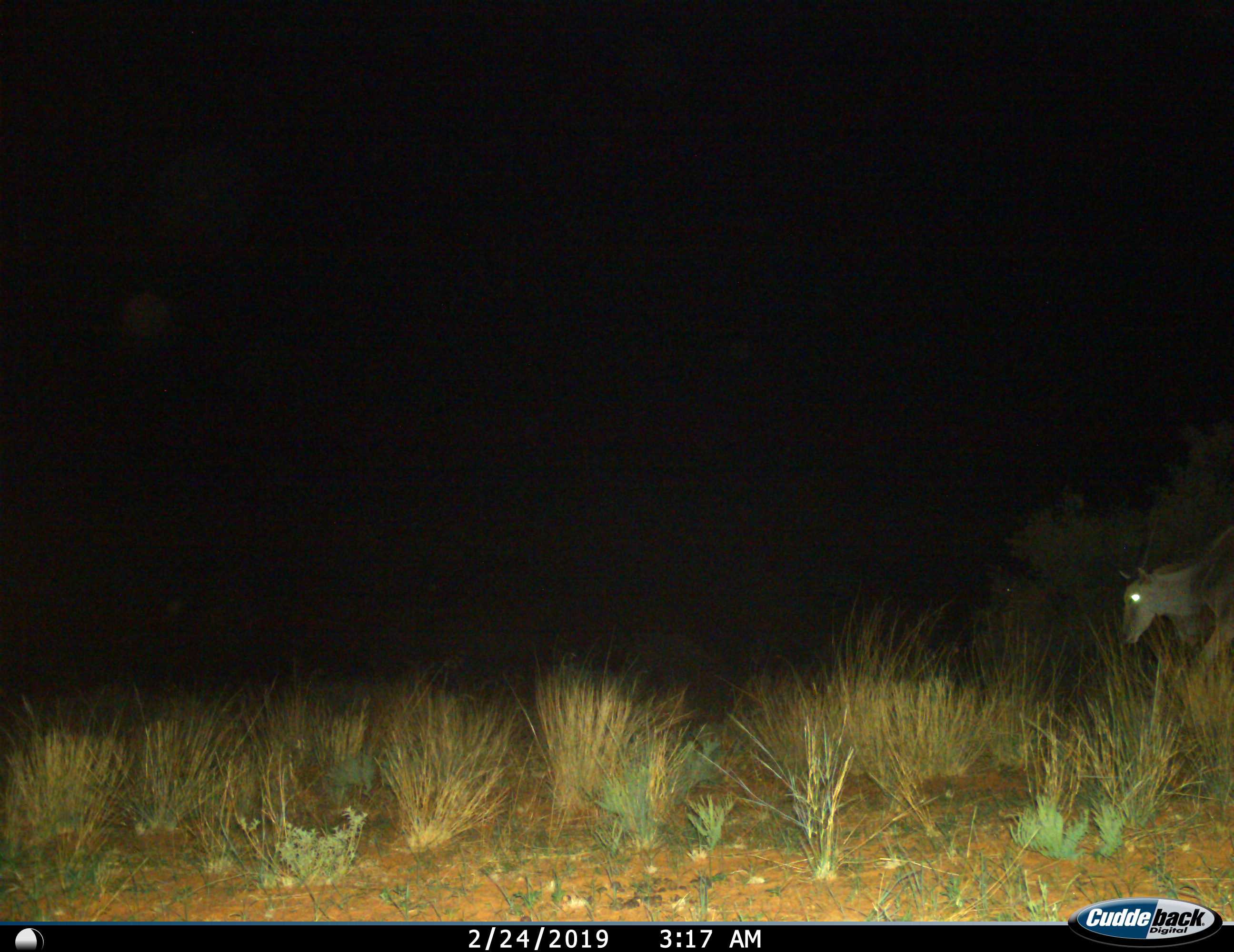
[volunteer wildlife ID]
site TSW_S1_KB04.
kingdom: Animalia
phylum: Chordata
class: Mammalia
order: Artiodactyla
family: Bovidae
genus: Tragelaphus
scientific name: Tragelaphus oryx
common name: eland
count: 1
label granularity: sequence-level